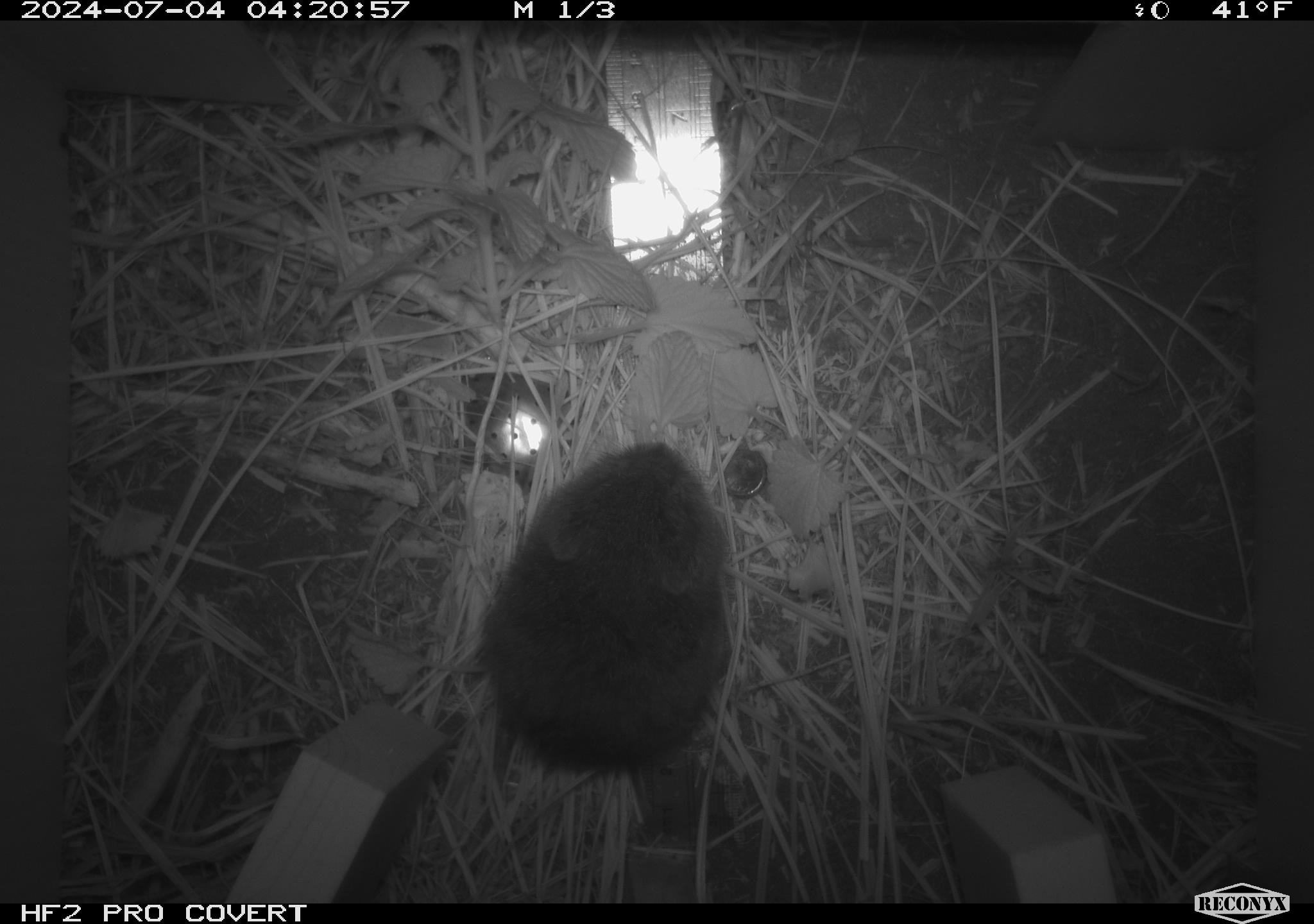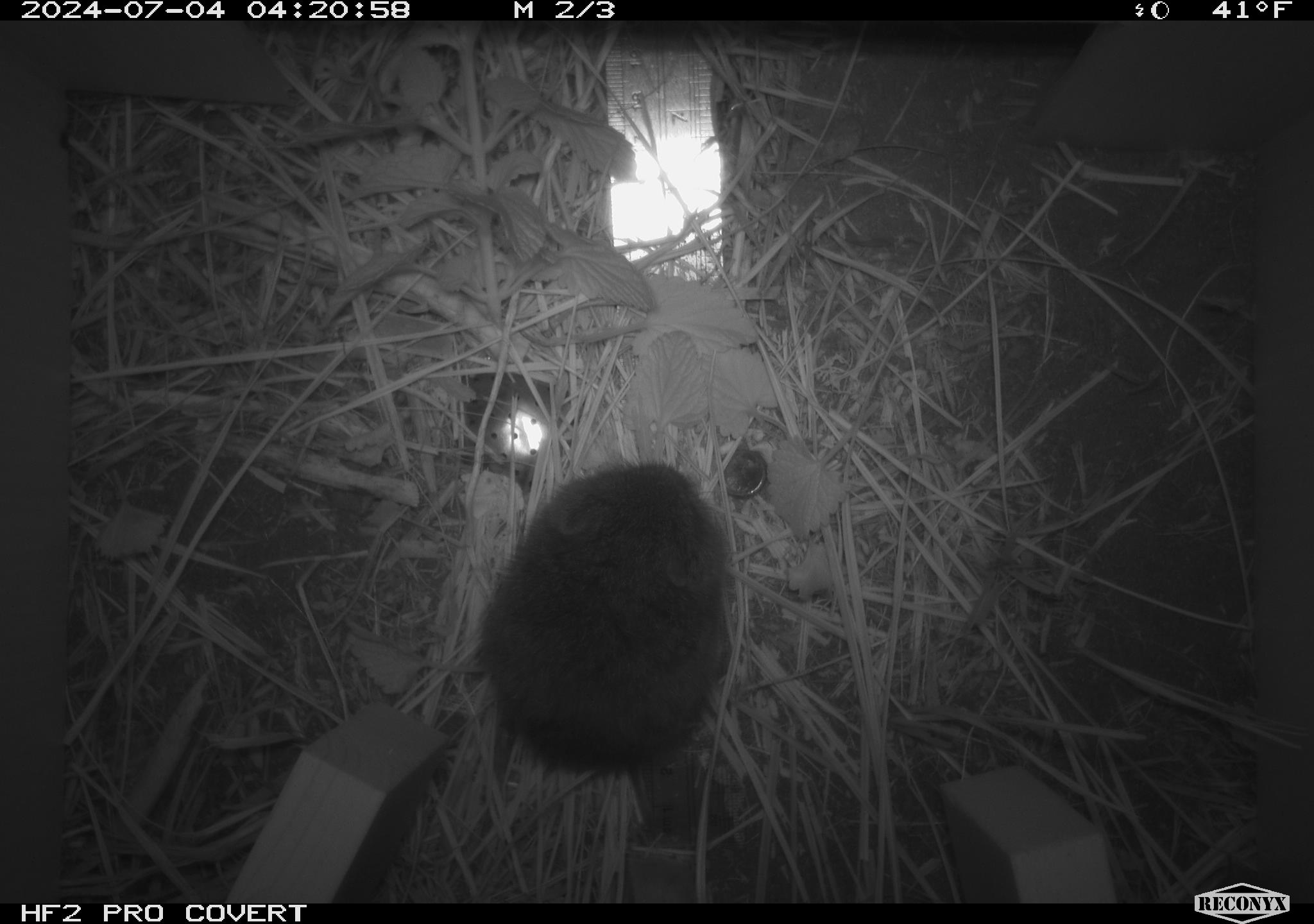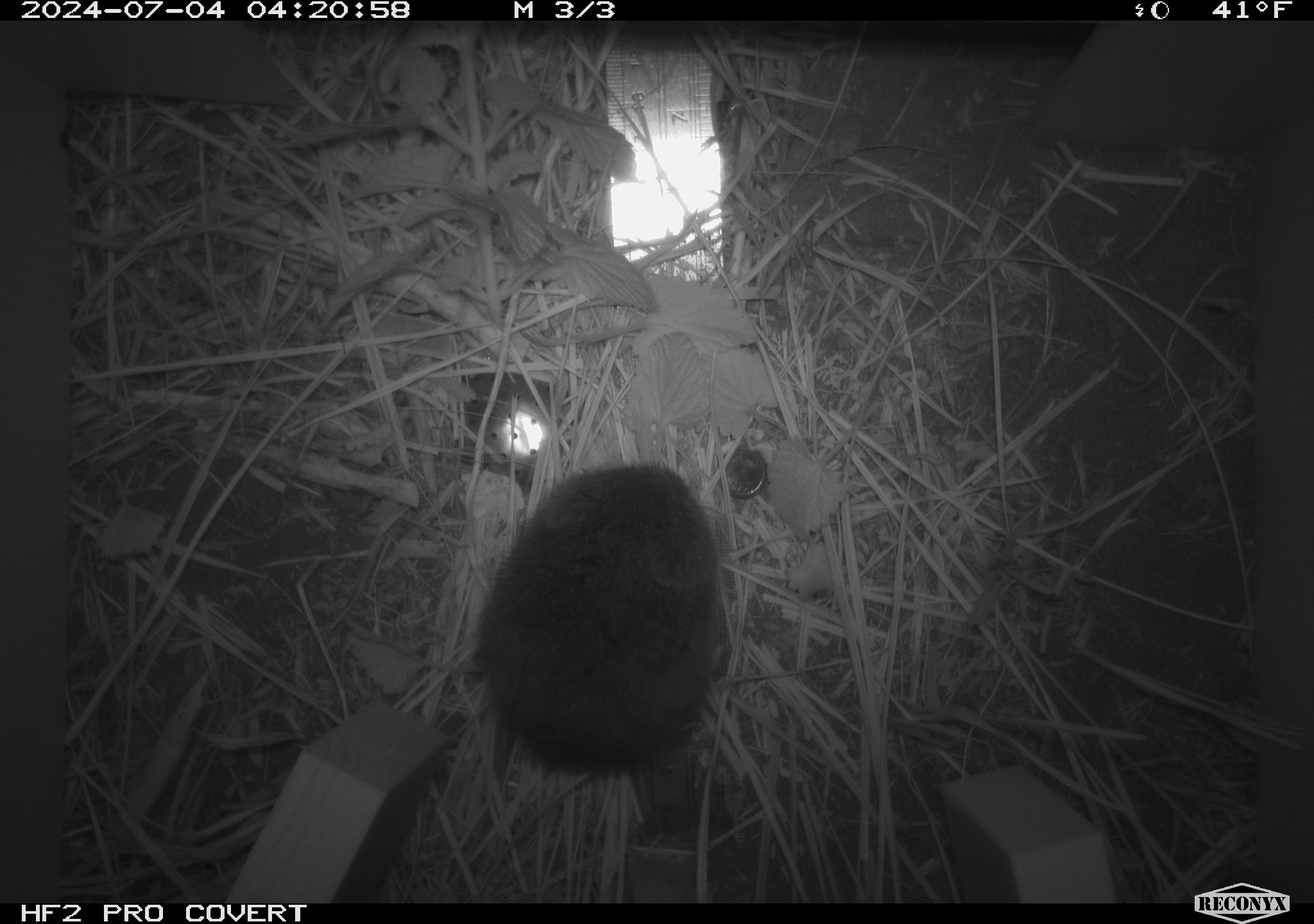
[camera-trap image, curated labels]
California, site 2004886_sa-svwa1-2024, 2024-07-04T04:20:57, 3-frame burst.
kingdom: Animalia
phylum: Chordata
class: Mammalia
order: Rodentia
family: Cricetidae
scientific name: Arvicolinae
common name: voles, lemmings, and muskrats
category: arvicolinae subfamily